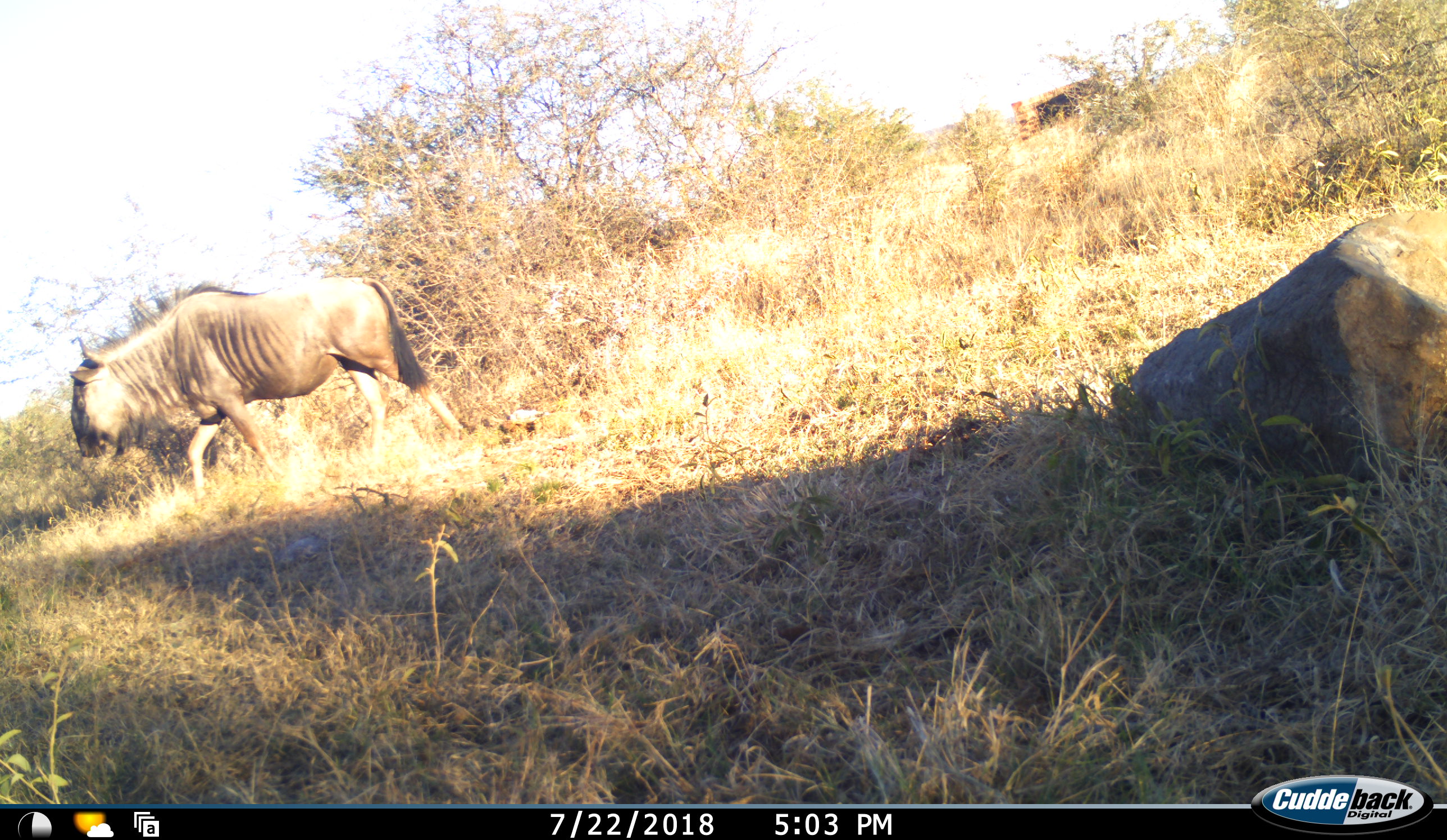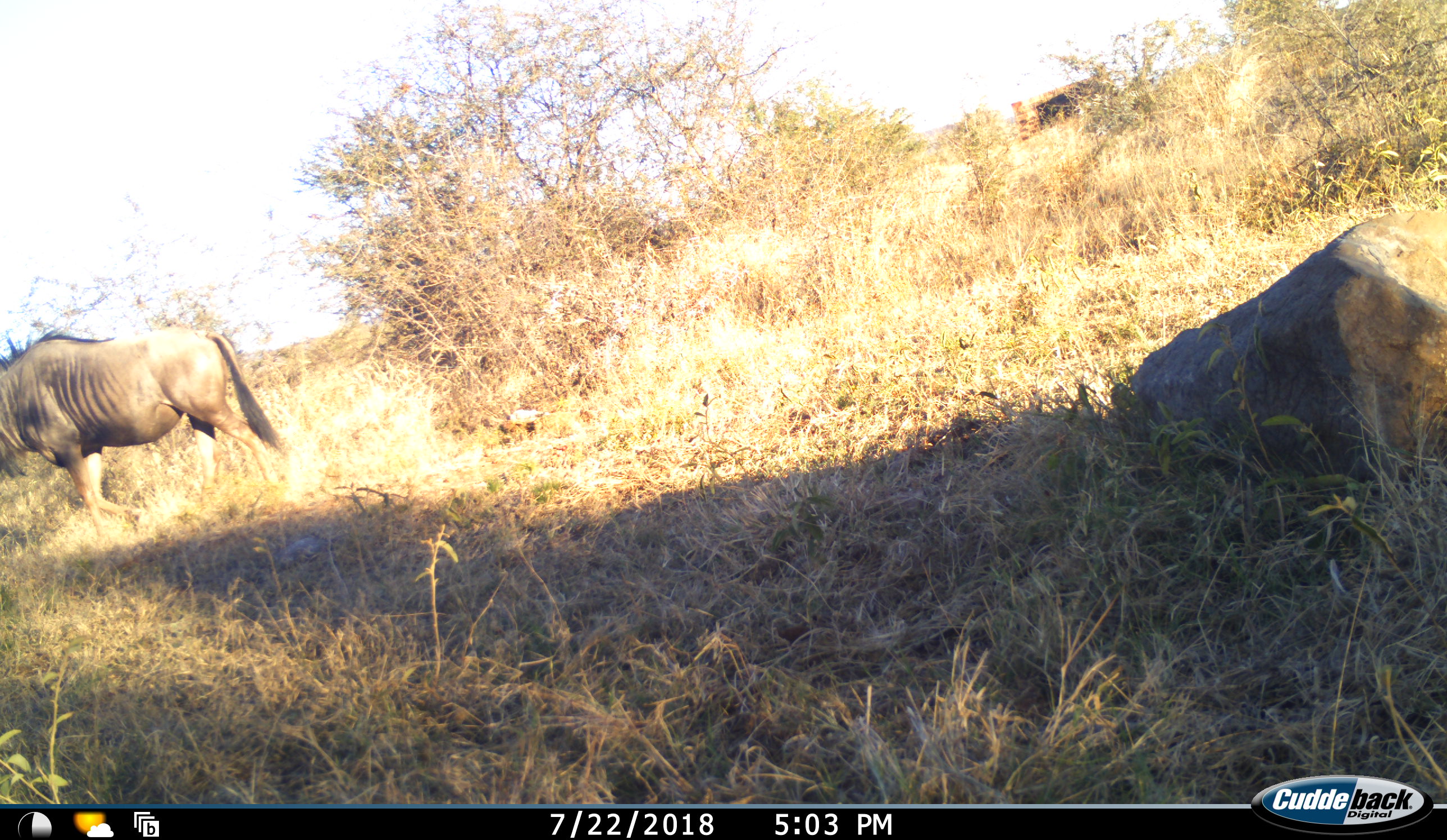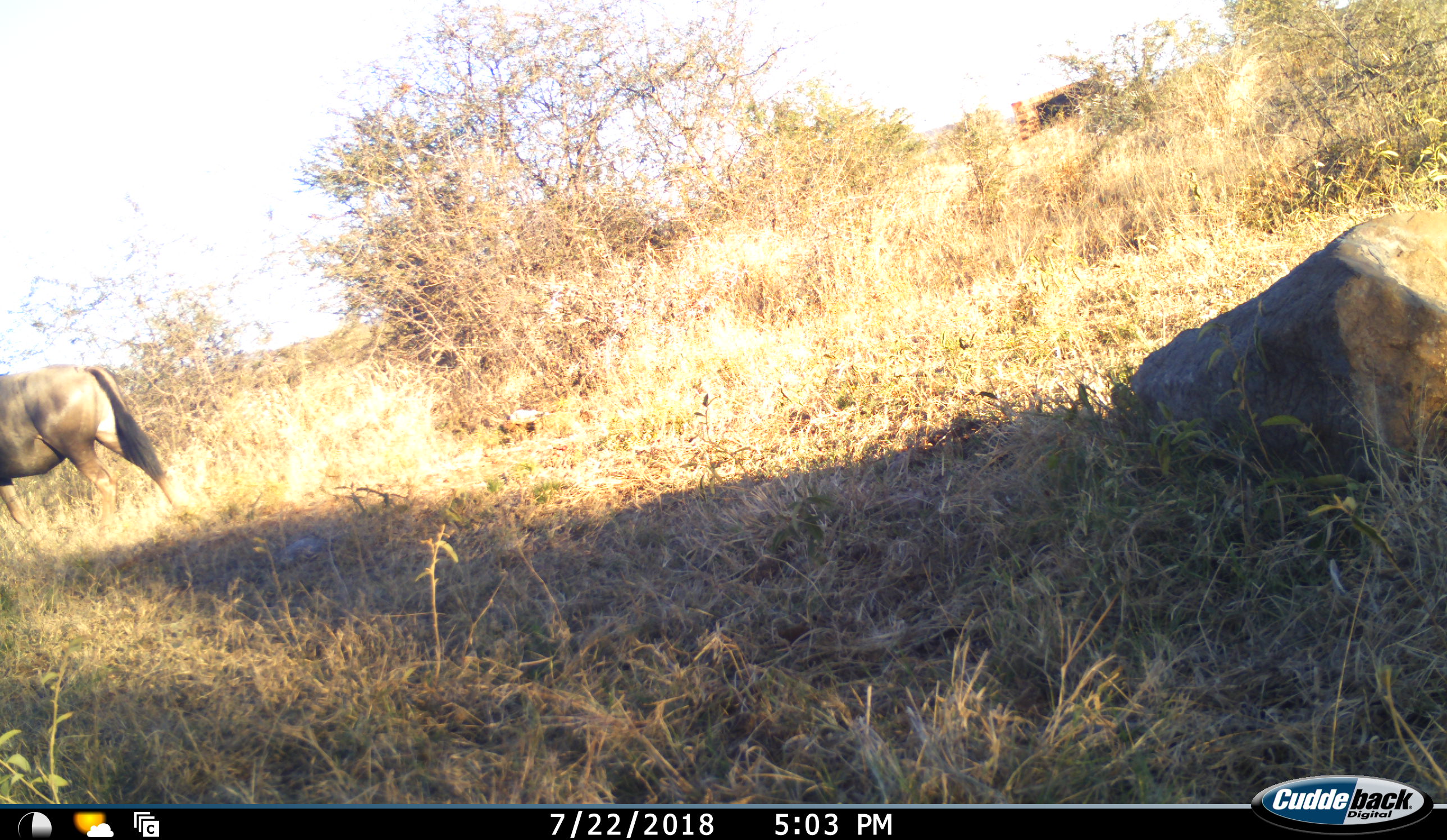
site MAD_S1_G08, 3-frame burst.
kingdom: Animalia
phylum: Chordata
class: Mammalia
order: Artiodactyla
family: Bovidae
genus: Connochaetes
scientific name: Connochaetes taurinus taurinus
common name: blue wildebeest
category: wildebeestblue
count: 1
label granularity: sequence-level